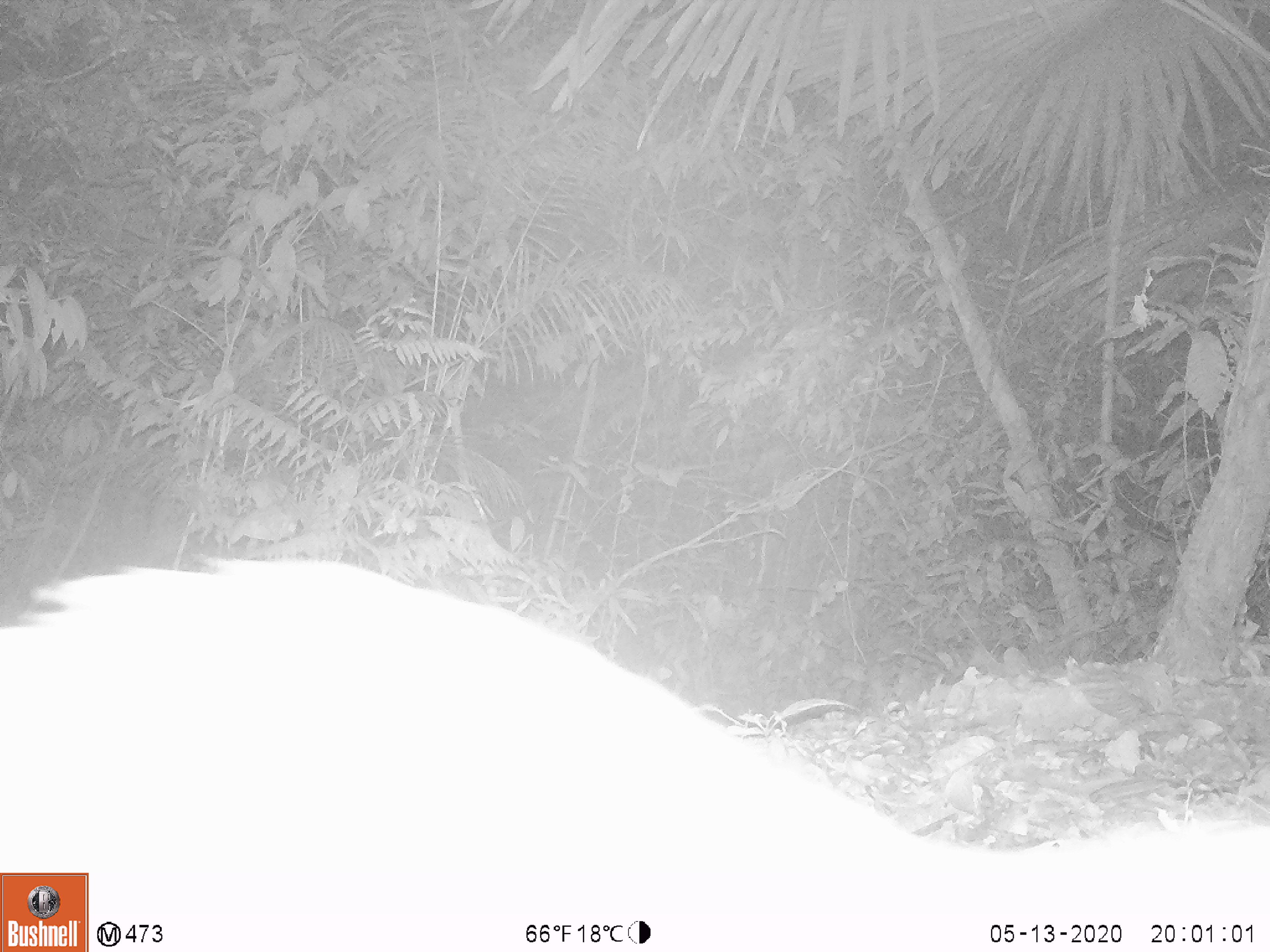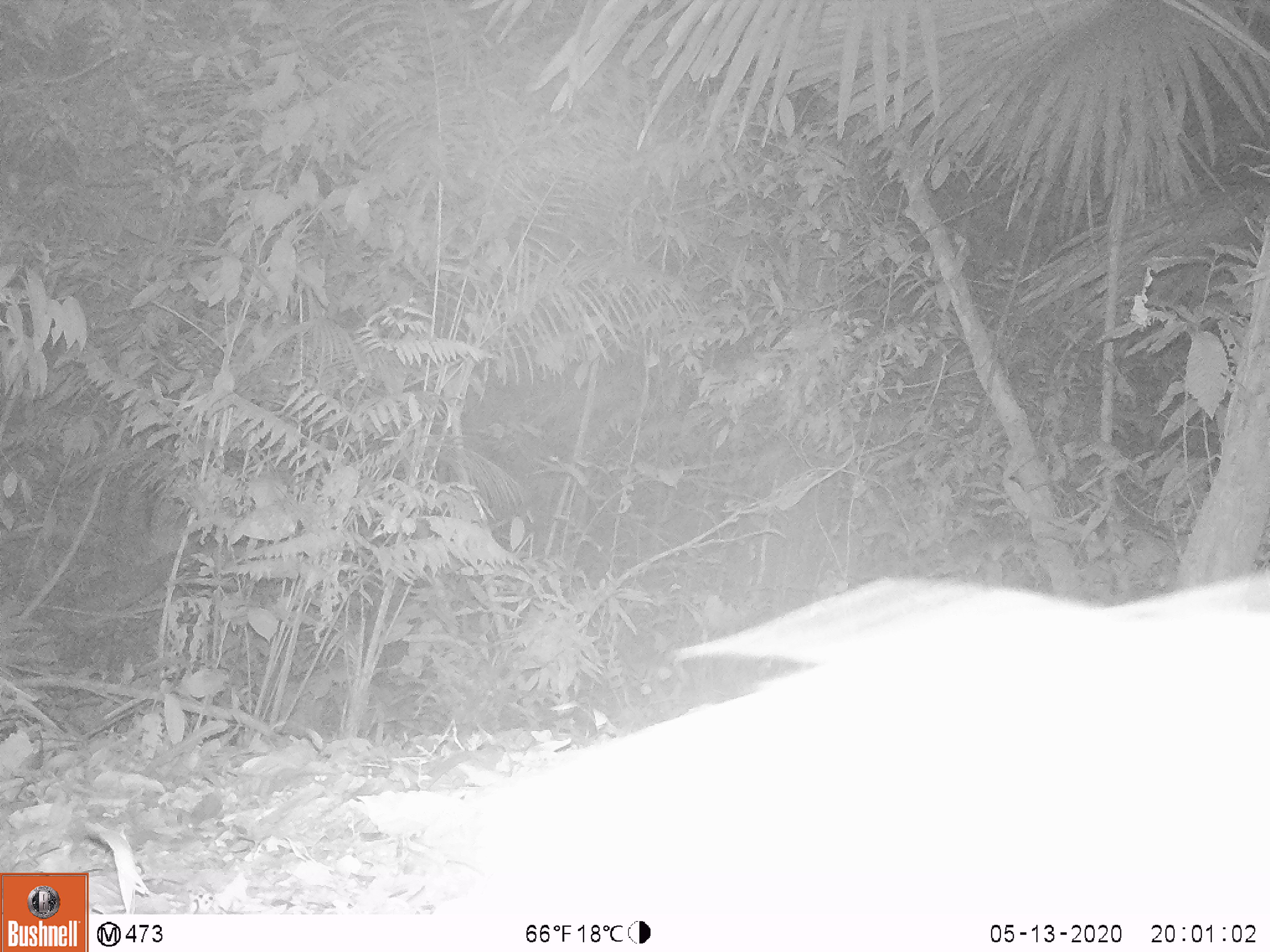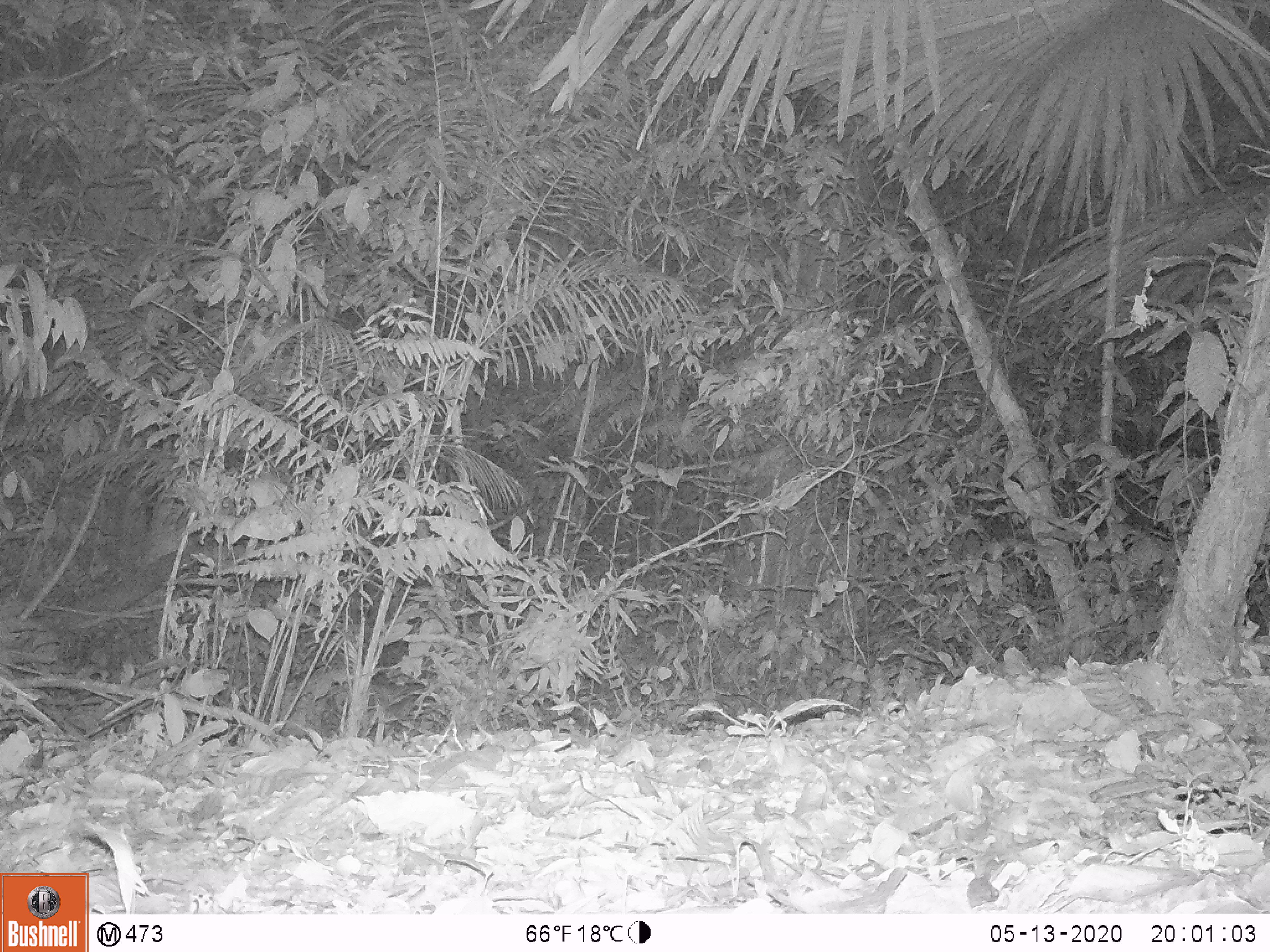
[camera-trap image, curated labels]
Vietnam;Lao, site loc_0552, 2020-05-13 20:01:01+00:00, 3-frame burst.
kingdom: Animalia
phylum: Chordata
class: Mammalia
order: Rodentia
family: Hystricidae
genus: Atherurus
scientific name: Atherurus macrourus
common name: asiatic brush-tailed porcupine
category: asiatic brush tailed porcupine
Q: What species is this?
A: Asiatic brush tailed porcupine (asiatic brush-tailed porcupine) (Atherurus macrourus).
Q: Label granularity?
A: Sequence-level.